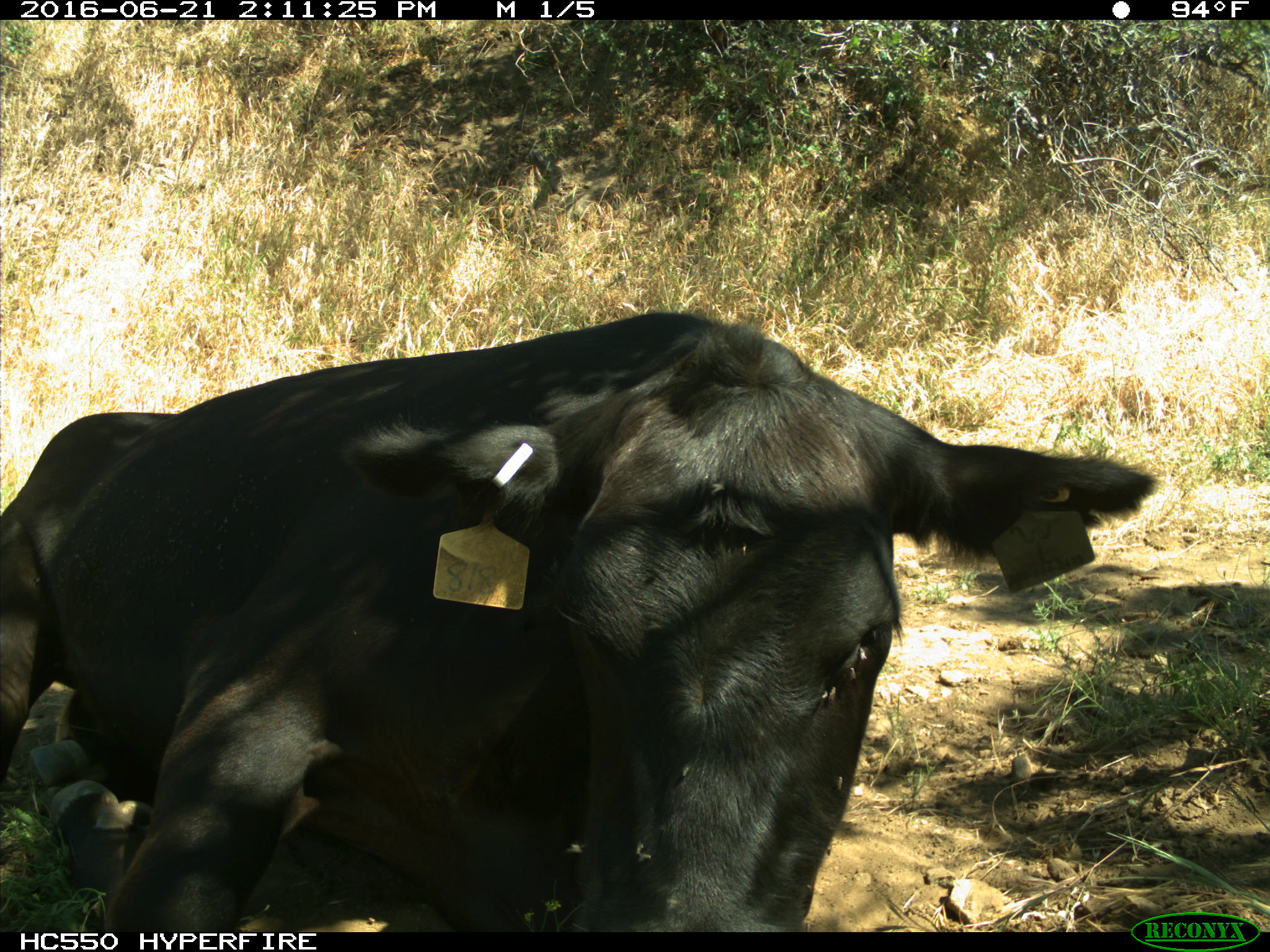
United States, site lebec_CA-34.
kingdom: Animalia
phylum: Chordata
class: Mammalia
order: Artiodactyla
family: Bovidae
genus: Bos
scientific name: Bos taurus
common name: domestic cow